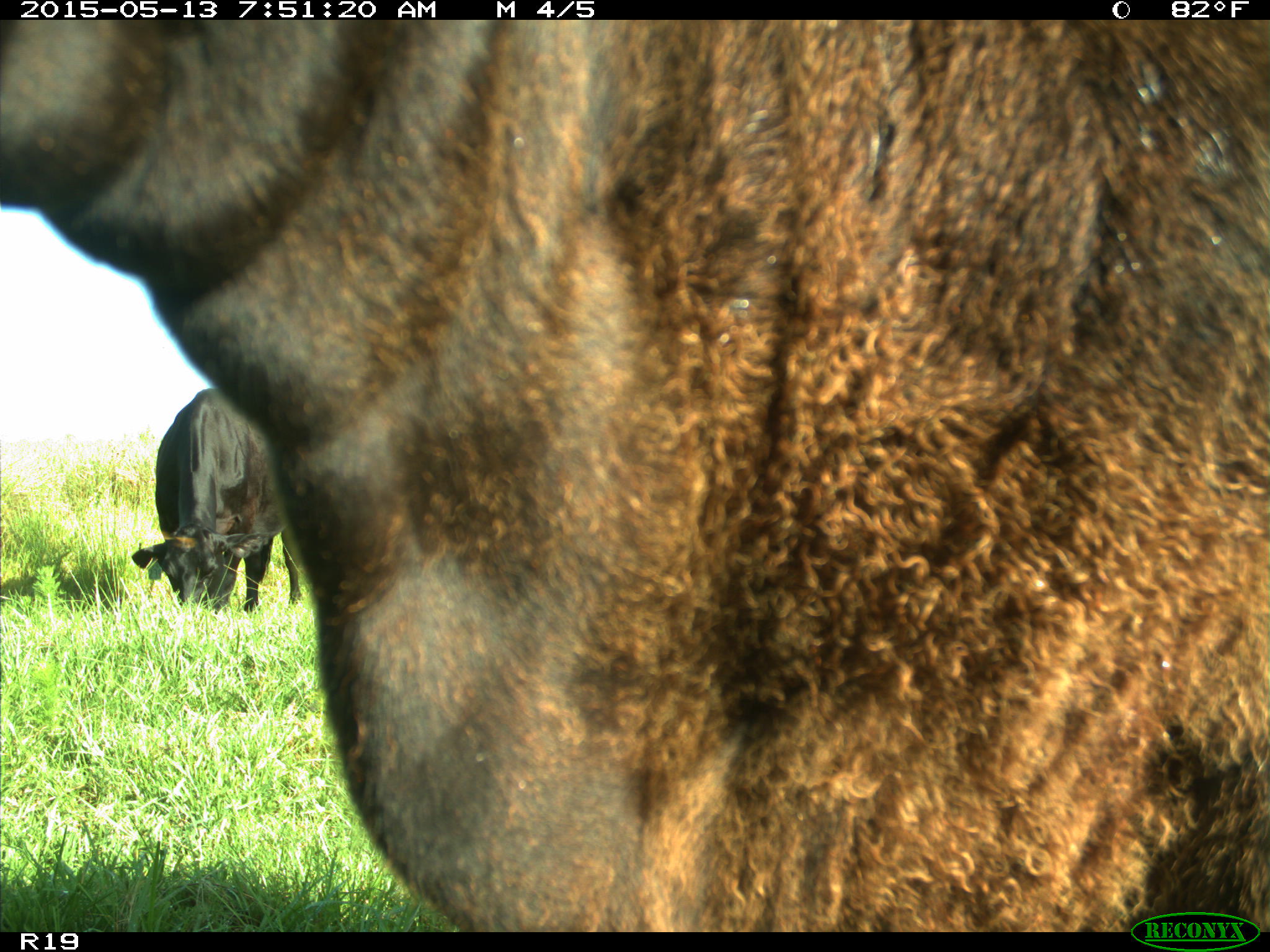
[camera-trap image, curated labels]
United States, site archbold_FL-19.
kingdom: Animalia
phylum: Chordata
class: Mammalia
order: Artiodactyla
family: Bovidae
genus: Bos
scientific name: Bos taurus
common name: domestic cow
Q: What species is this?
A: Bos taurus (domestic cow).